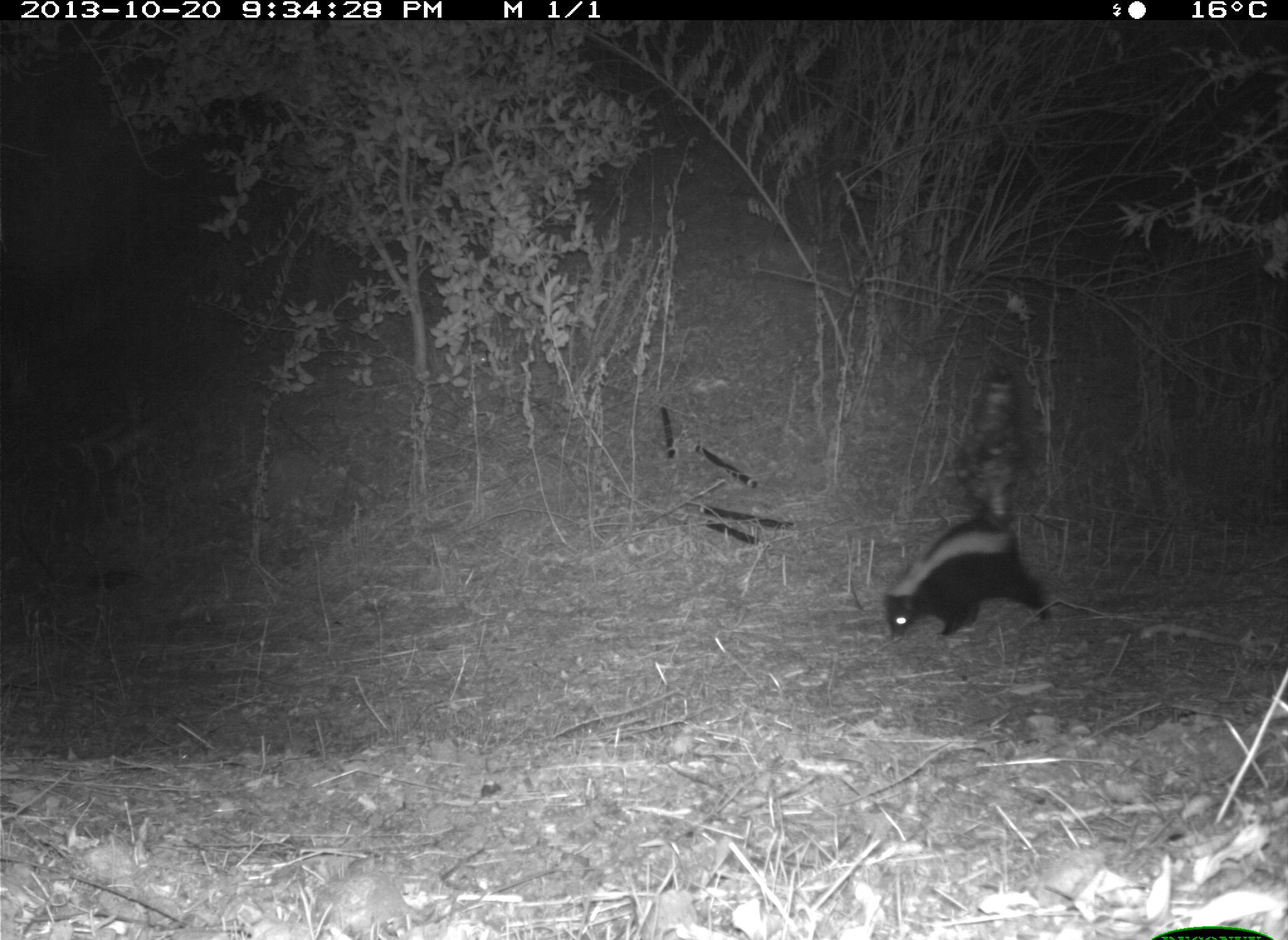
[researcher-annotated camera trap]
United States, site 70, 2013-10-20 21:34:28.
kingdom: Animalia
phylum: Chordata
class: Mammalia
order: Carnivora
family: Mephitidae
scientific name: Mephitidae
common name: skunk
Skunk (Mephitidae).